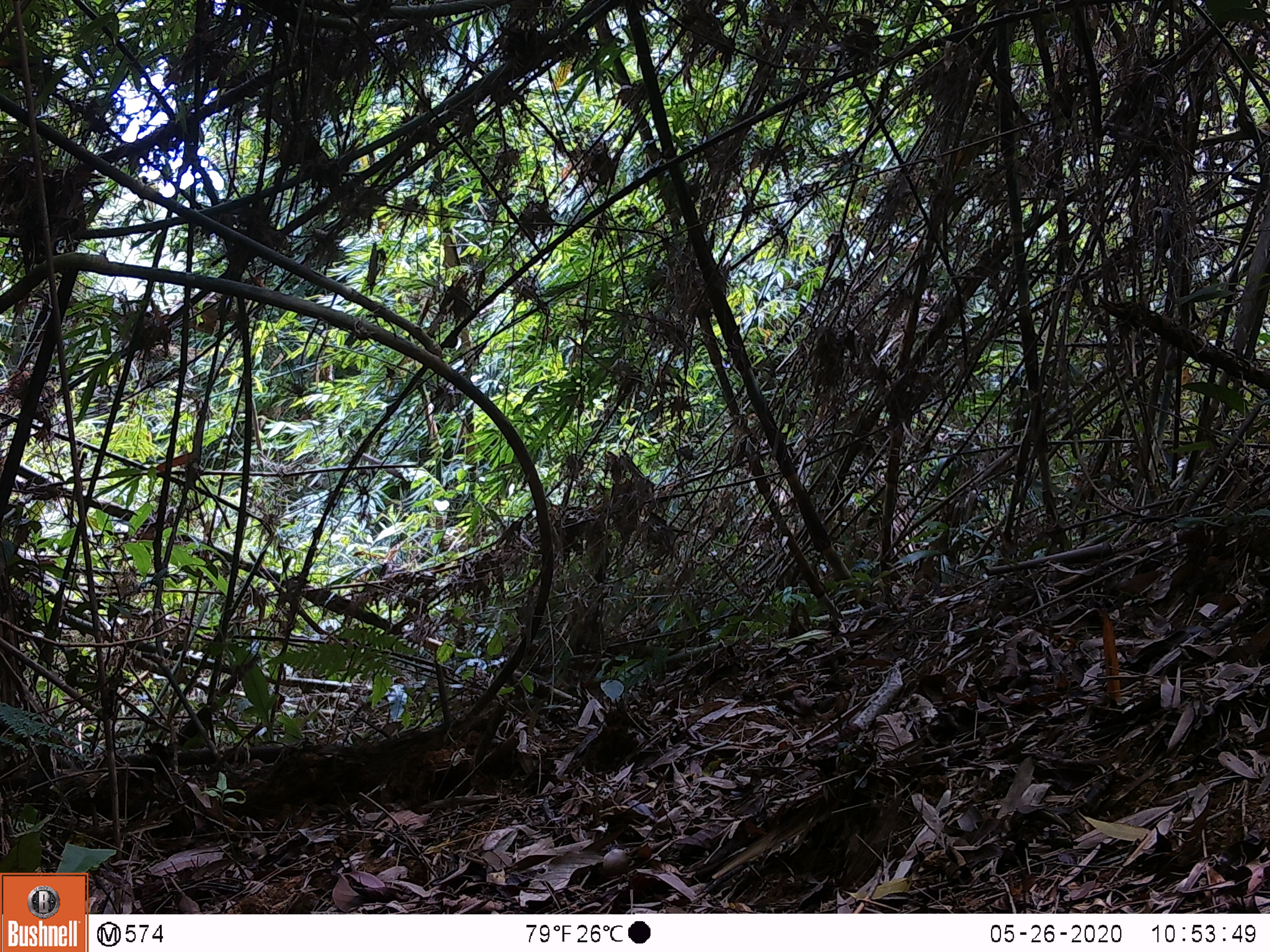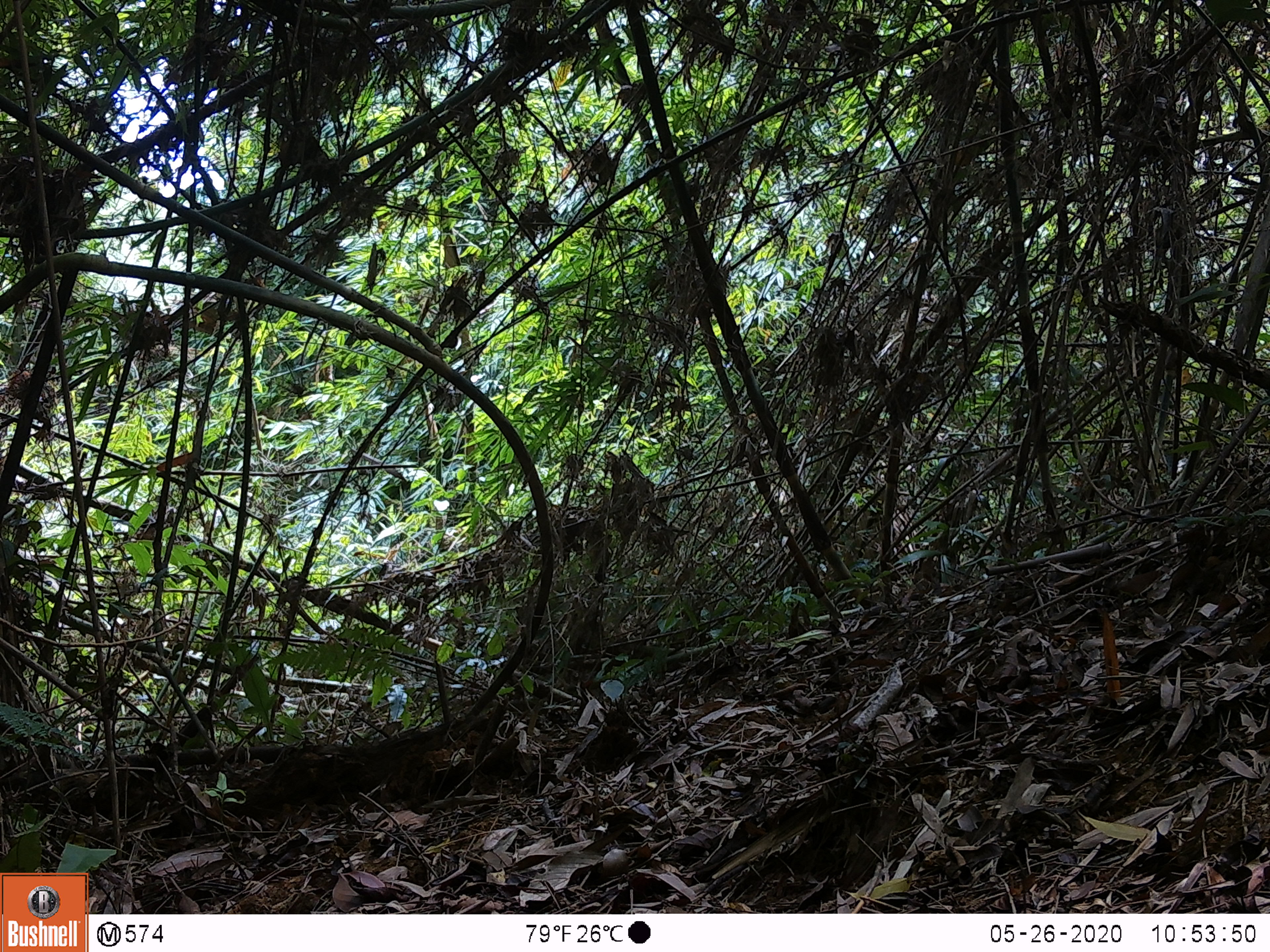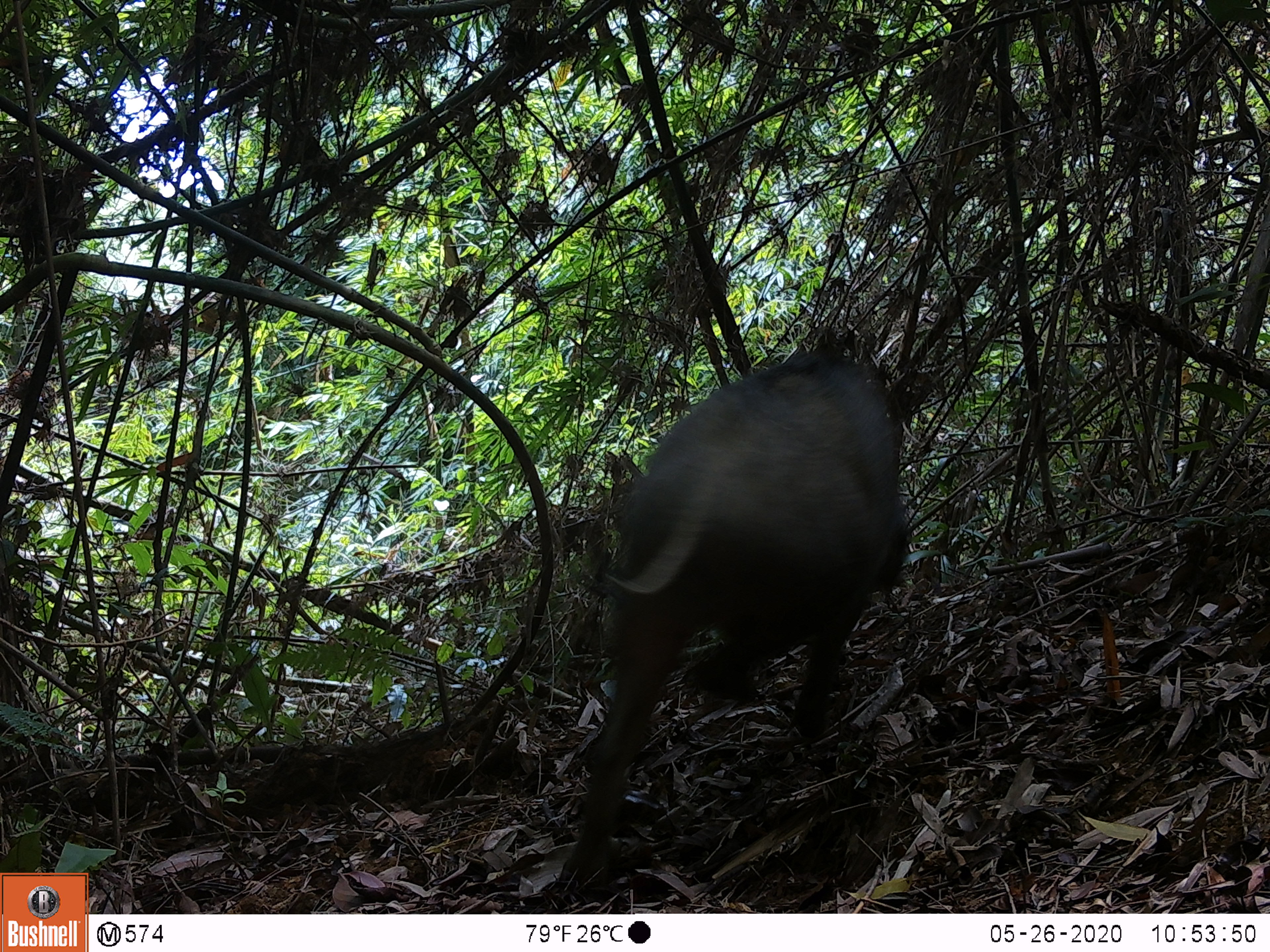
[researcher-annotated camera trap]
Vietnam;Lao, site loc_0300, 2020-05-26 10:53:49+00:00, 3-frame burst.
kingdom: Animalia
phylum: Chordata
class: Mammalia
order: Artiodactyla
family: Suidae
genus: Sus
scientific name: Sus scrofa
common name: eurasian wild pig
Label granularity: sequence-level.